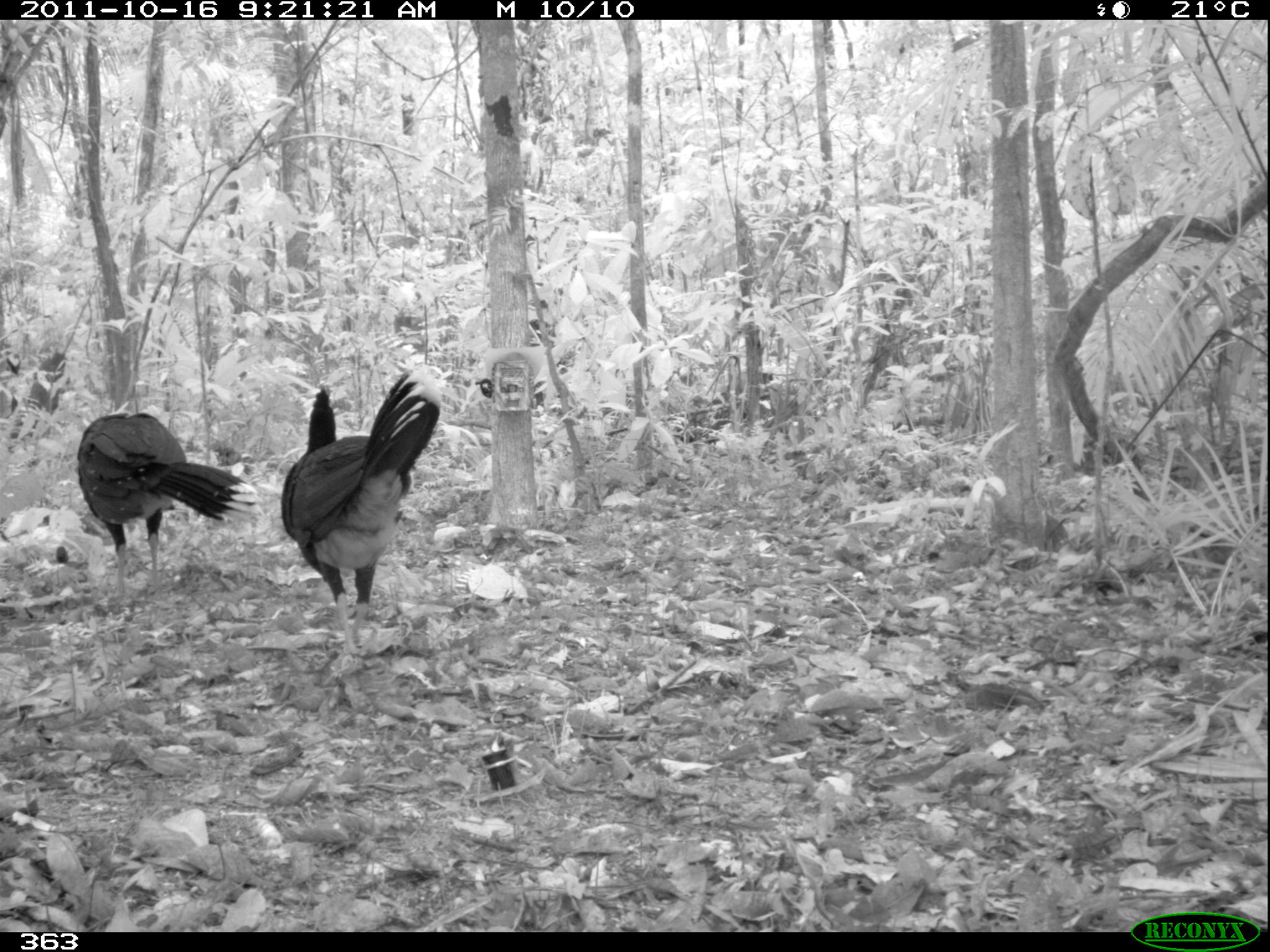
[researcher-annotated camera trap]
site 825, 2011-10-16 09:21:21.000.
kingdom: Animalia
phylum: Chordata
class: Aves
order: Galliformes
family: Cracidae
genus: Mitu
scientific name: Mitu tuberosum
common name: razor-billed curassow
Mitu tuberosum (razor-billed curassow).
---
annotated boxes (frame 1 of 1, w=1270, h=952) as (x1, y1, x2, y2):
mitu tuberosum: (280, 368, 442, 660); (76, 411, 263, 599)